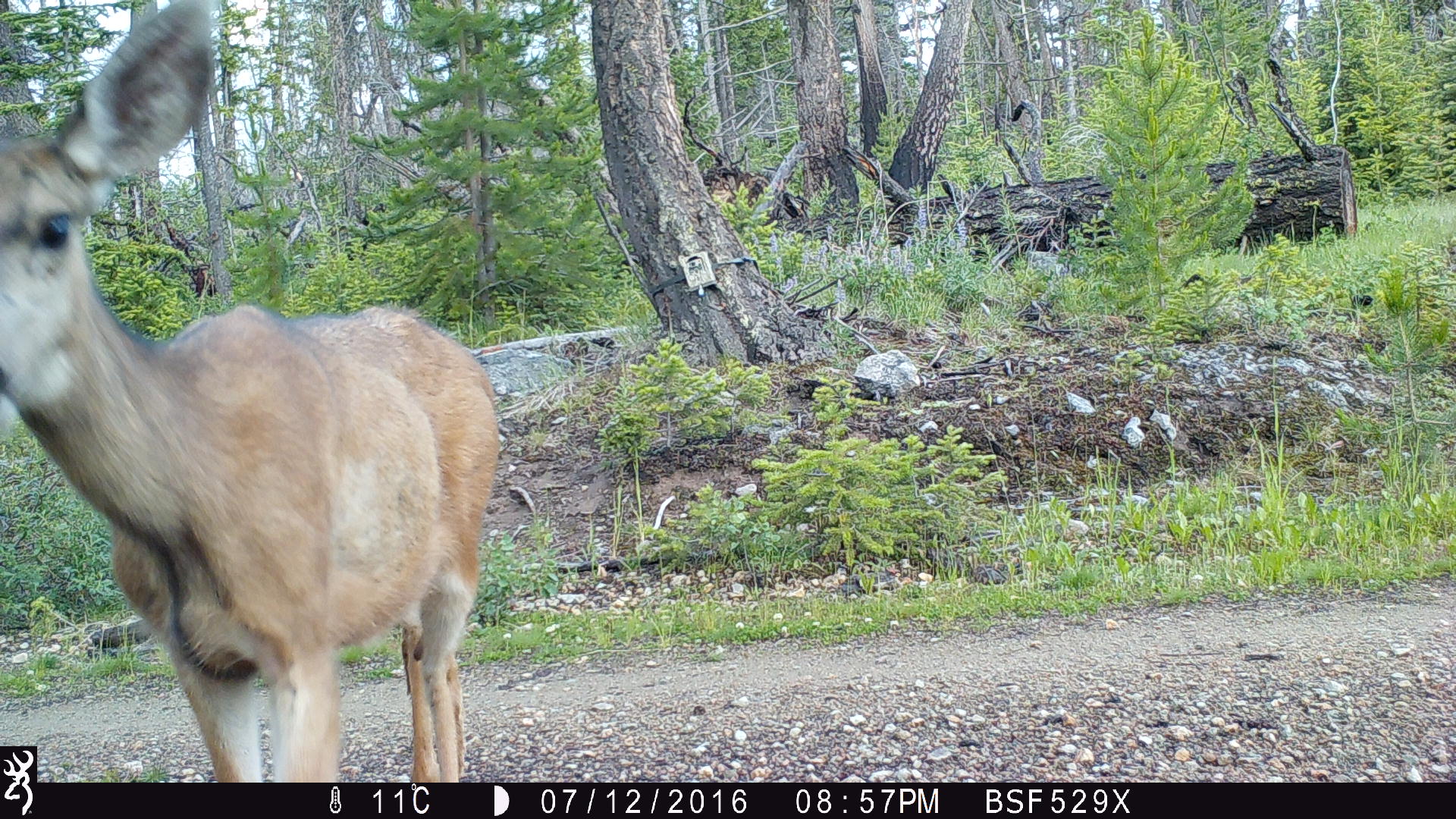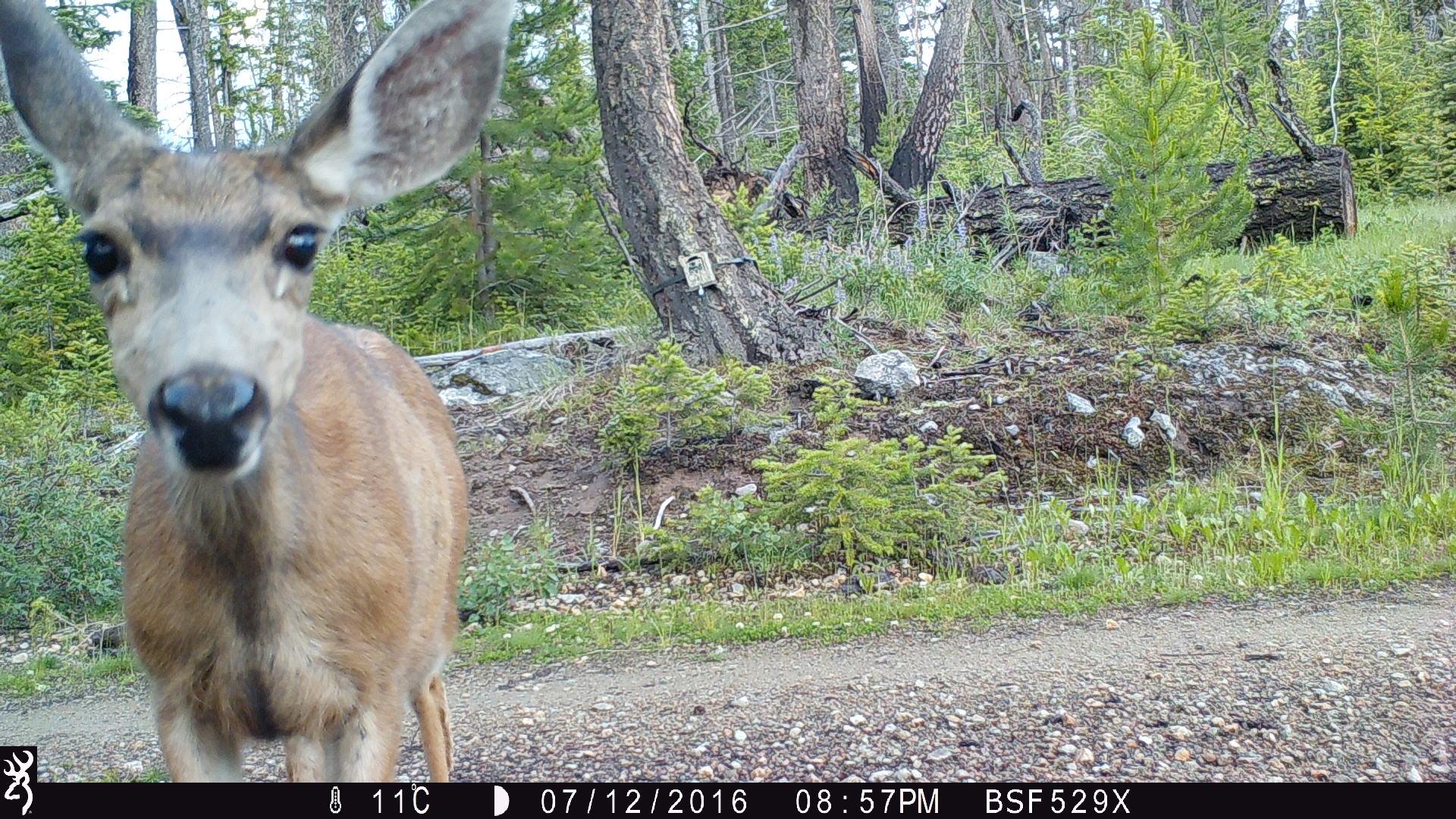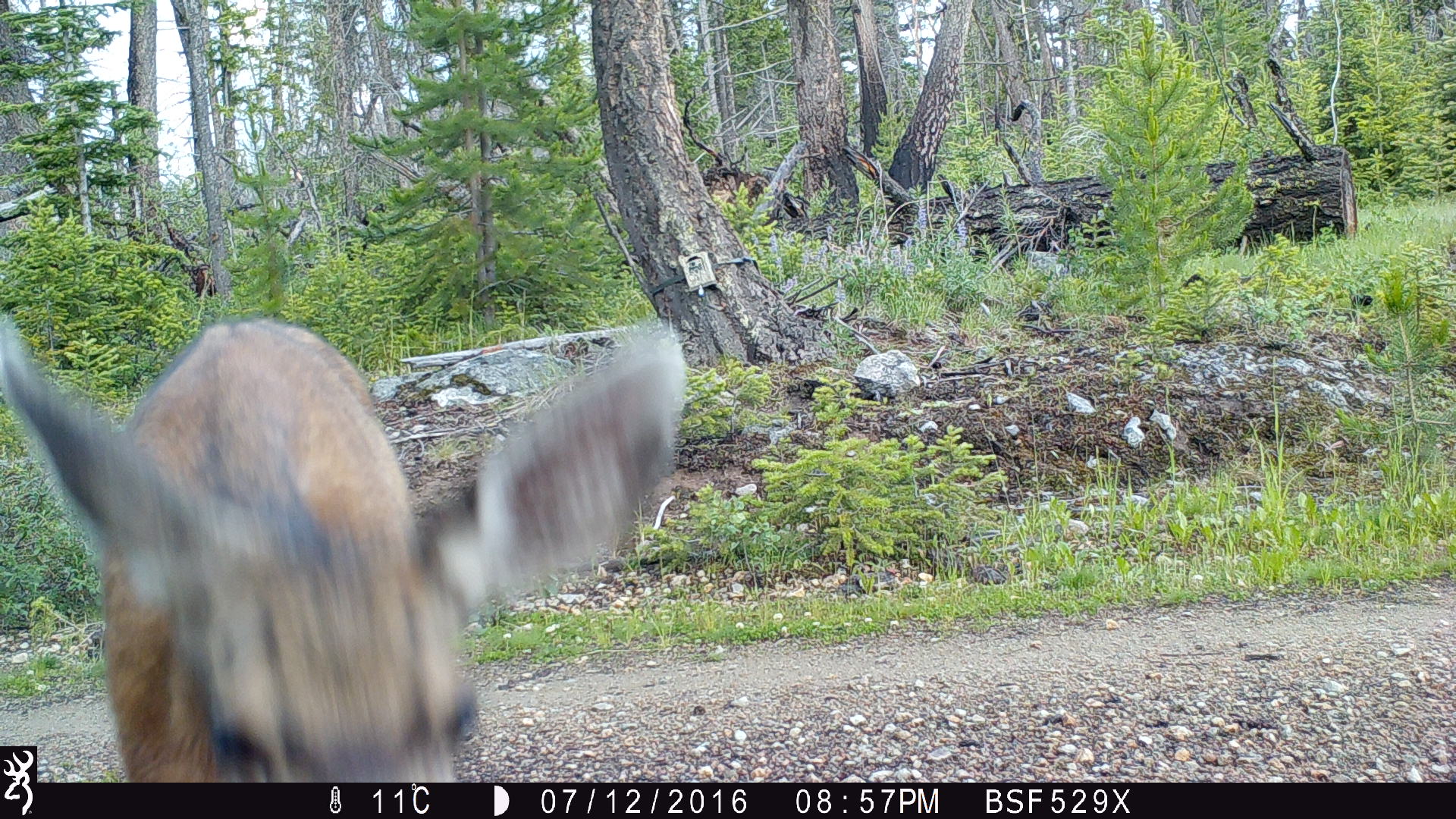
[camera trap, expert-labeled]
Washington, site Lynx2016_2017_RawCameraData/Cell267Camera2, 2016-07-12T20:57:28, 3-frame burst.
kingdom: Animalia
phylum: Chordata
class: Mammalia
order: Artiodactyla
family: Cervidae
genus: Odocoileus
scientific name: Odocoileus hemionus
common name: mule deer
Odocoileus hemionus (mule deer). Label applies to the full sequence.